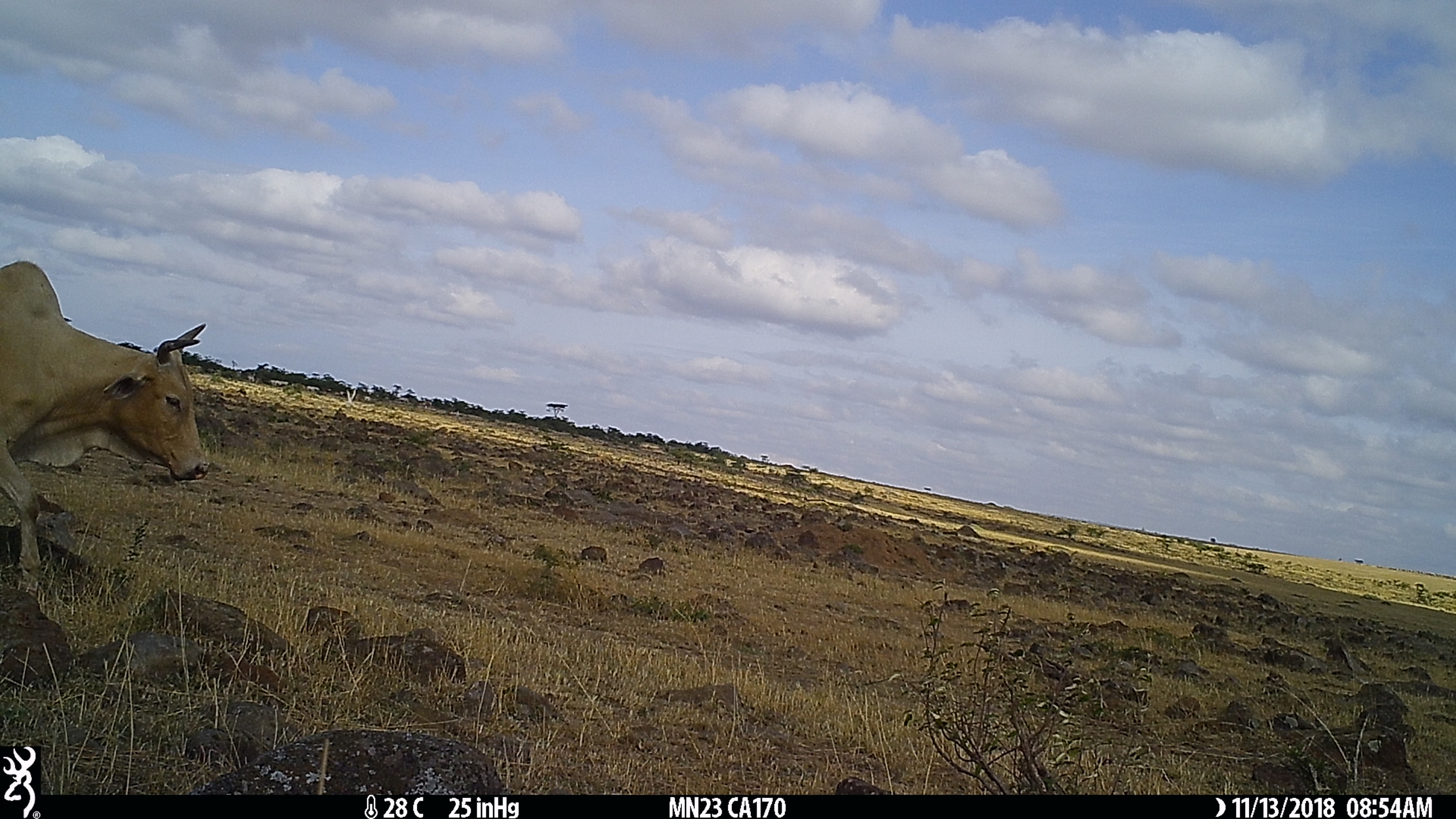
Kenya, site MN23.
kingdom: Animalia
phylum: Chordata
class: Mammalia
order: Artiodactyla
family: Bovidae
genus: Bos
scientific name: Bos taurus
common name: cattle